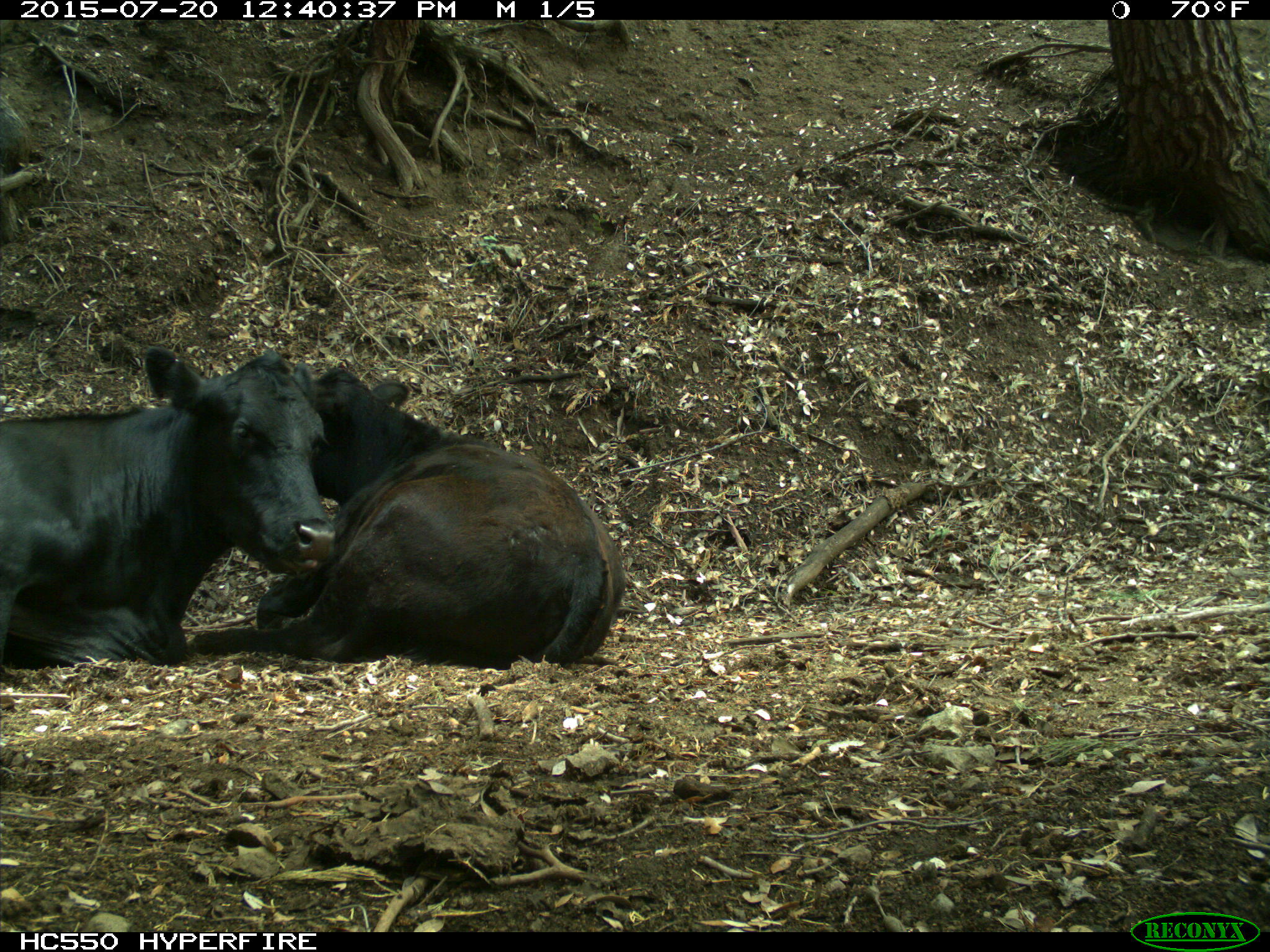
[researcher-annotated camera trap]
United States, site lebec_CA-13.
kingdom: Animalia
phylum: Chordata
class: Mammalia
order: Artiodactyla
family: Bovidae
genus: Bos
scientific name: Bos taurus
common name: domestic cow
Bos taurus (domestic cow).